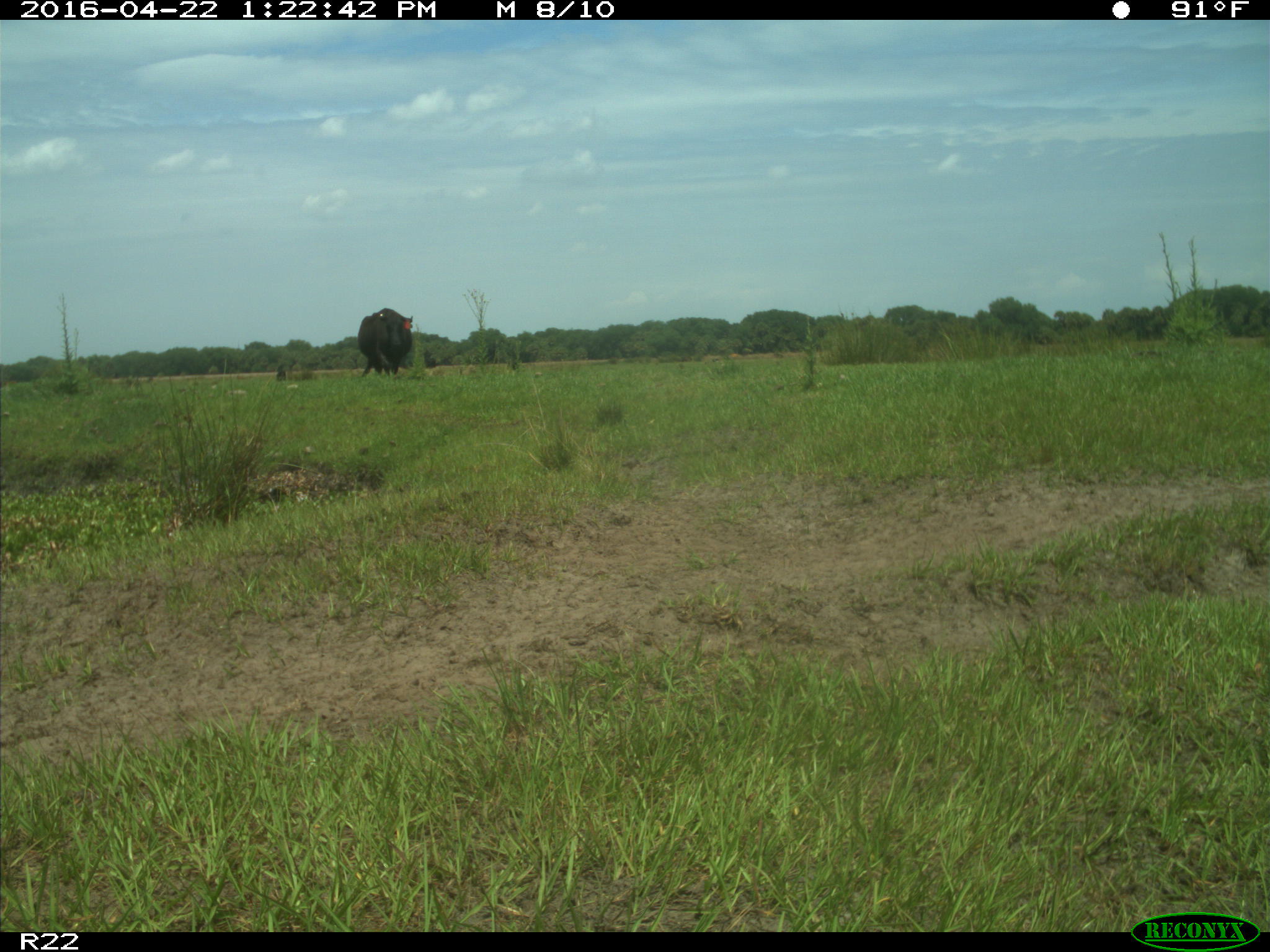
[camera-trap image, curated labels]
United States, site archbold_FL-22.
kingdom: Animalia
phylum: Chordata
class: Mammalia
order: Artiodactyla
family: Bovidae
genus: Bos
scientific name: Bos taurus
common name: domestic cow